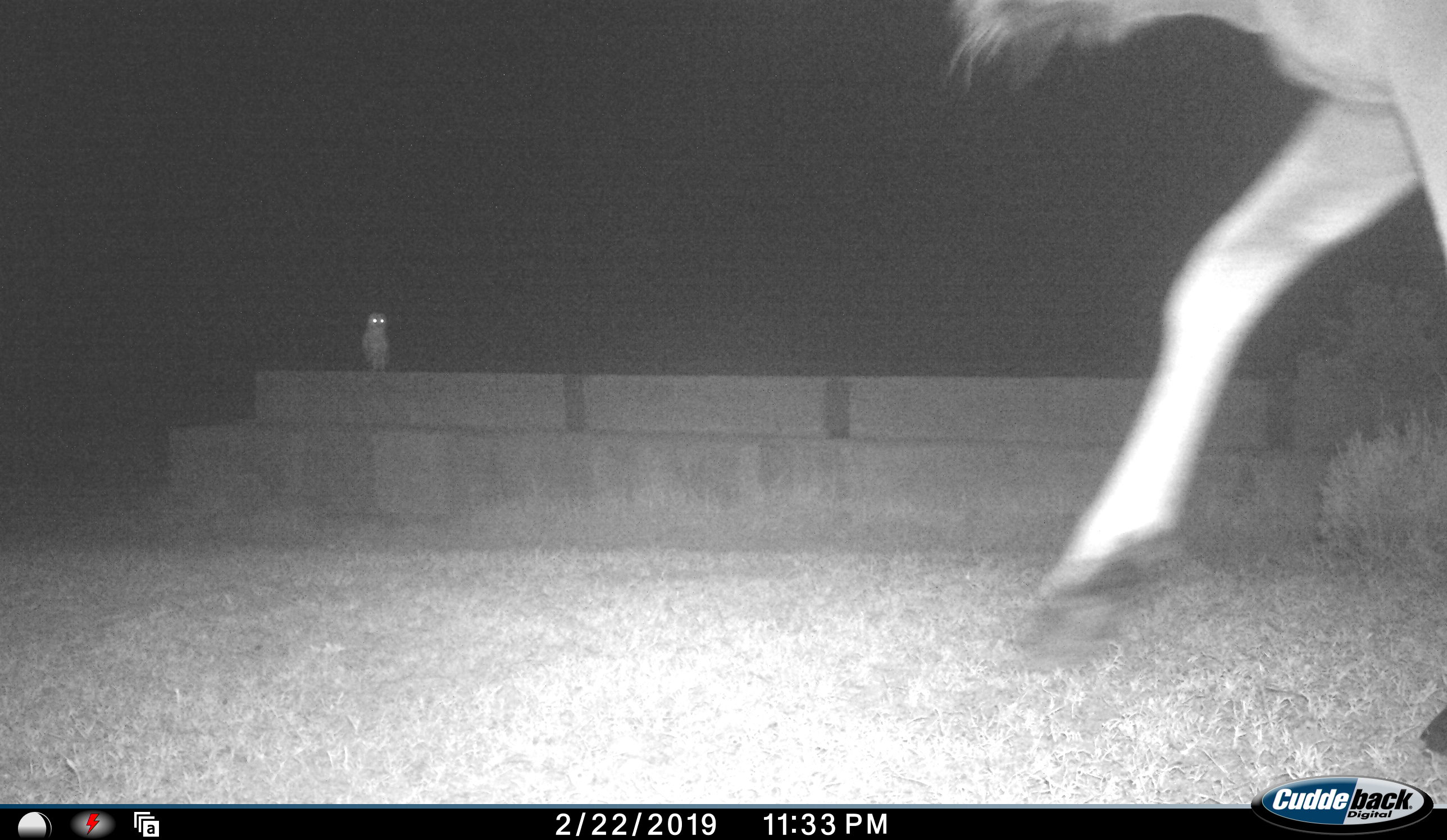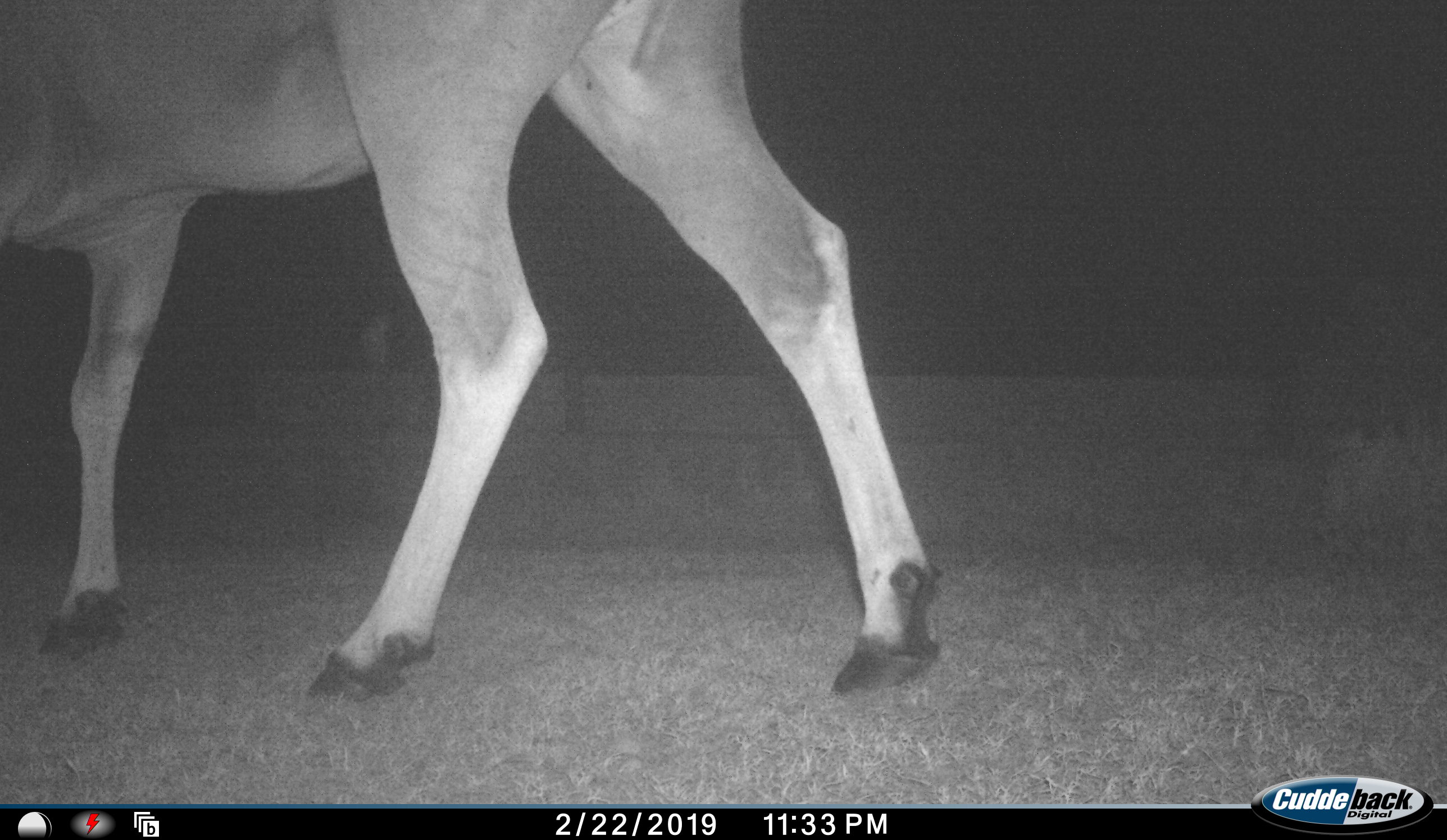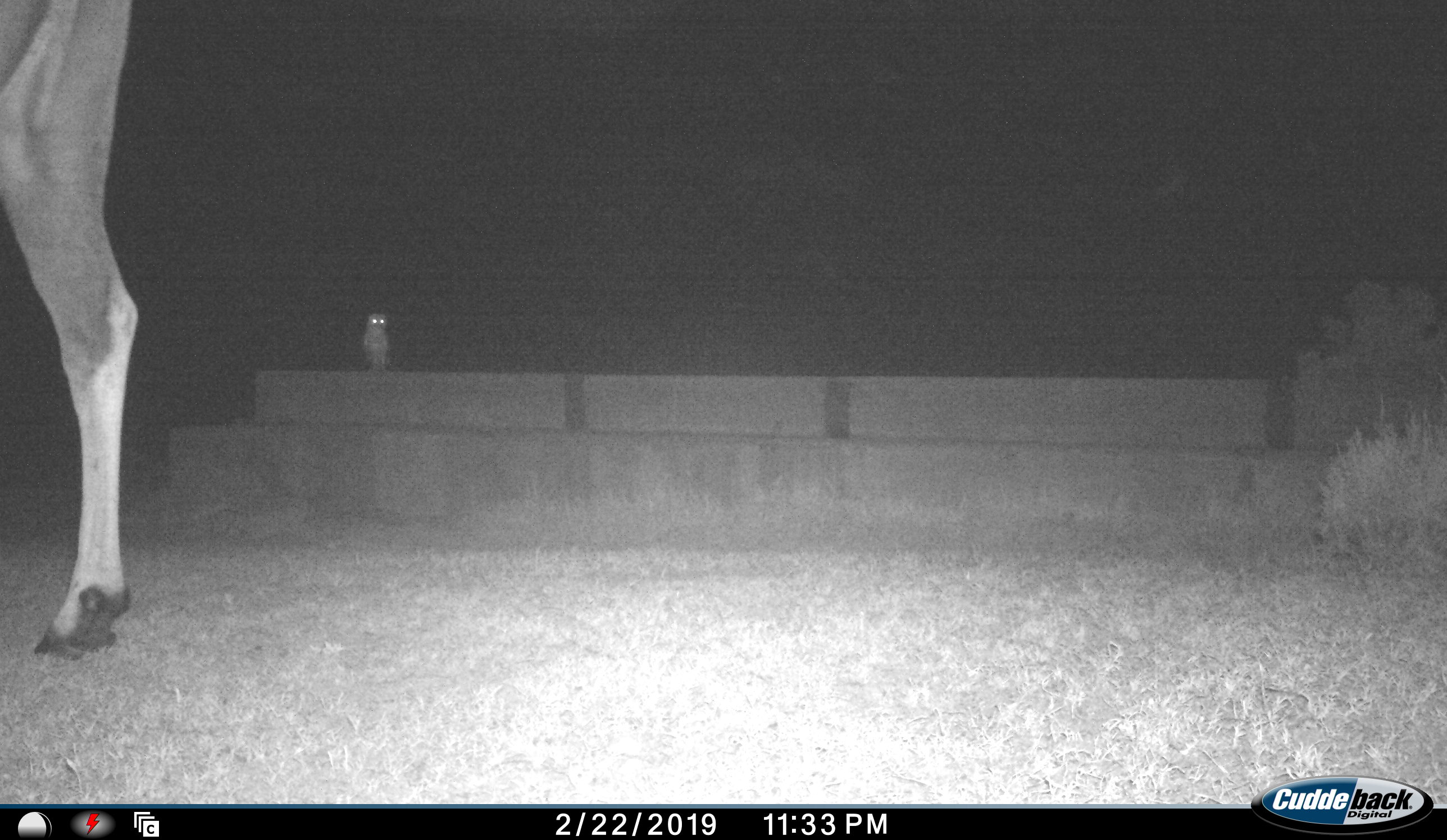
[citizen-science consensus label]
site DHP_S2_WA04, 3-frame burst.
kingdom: Animalia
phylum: Chordata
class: Aves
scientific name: Aves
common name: bird of prey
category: birdofprey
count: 1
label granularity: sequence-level